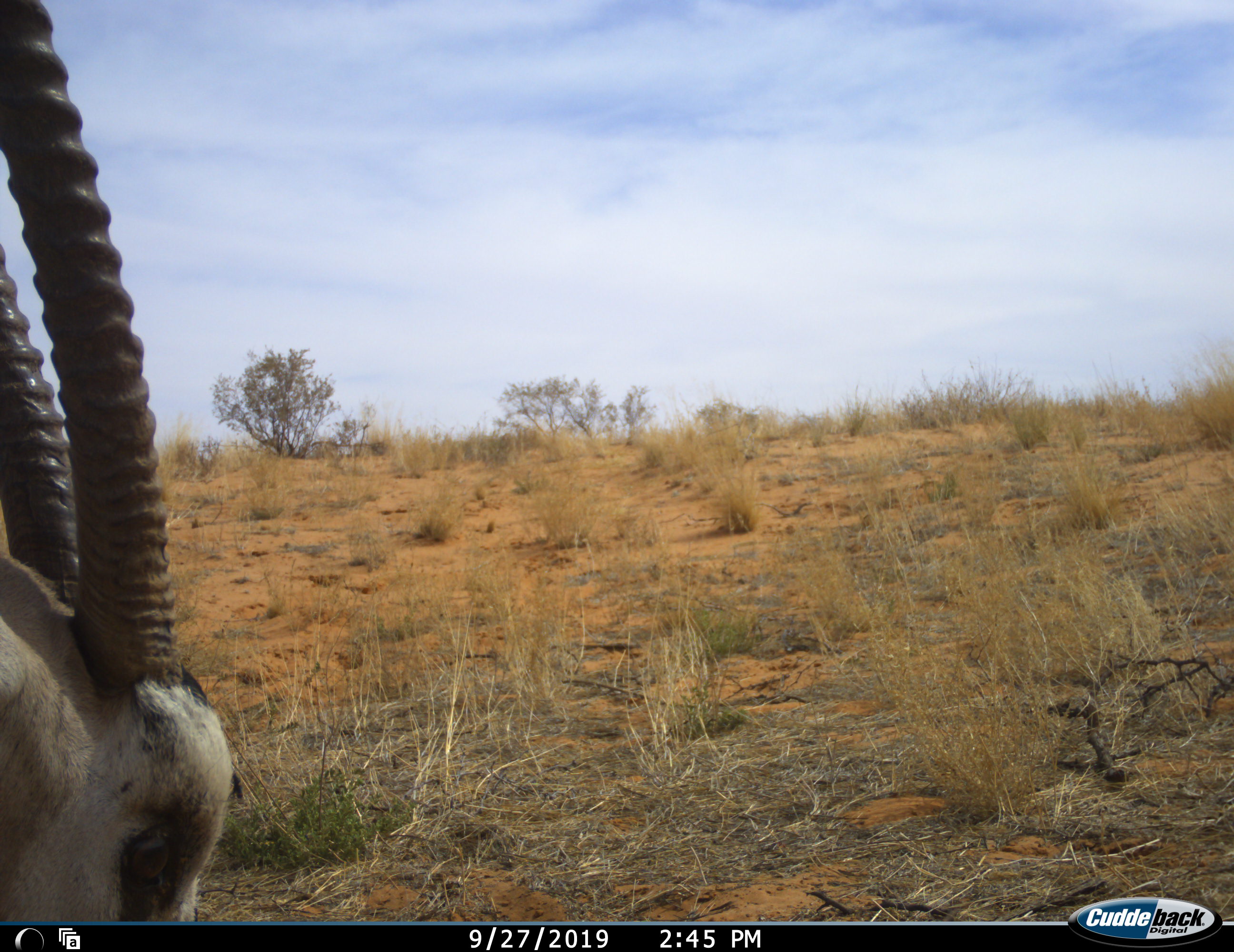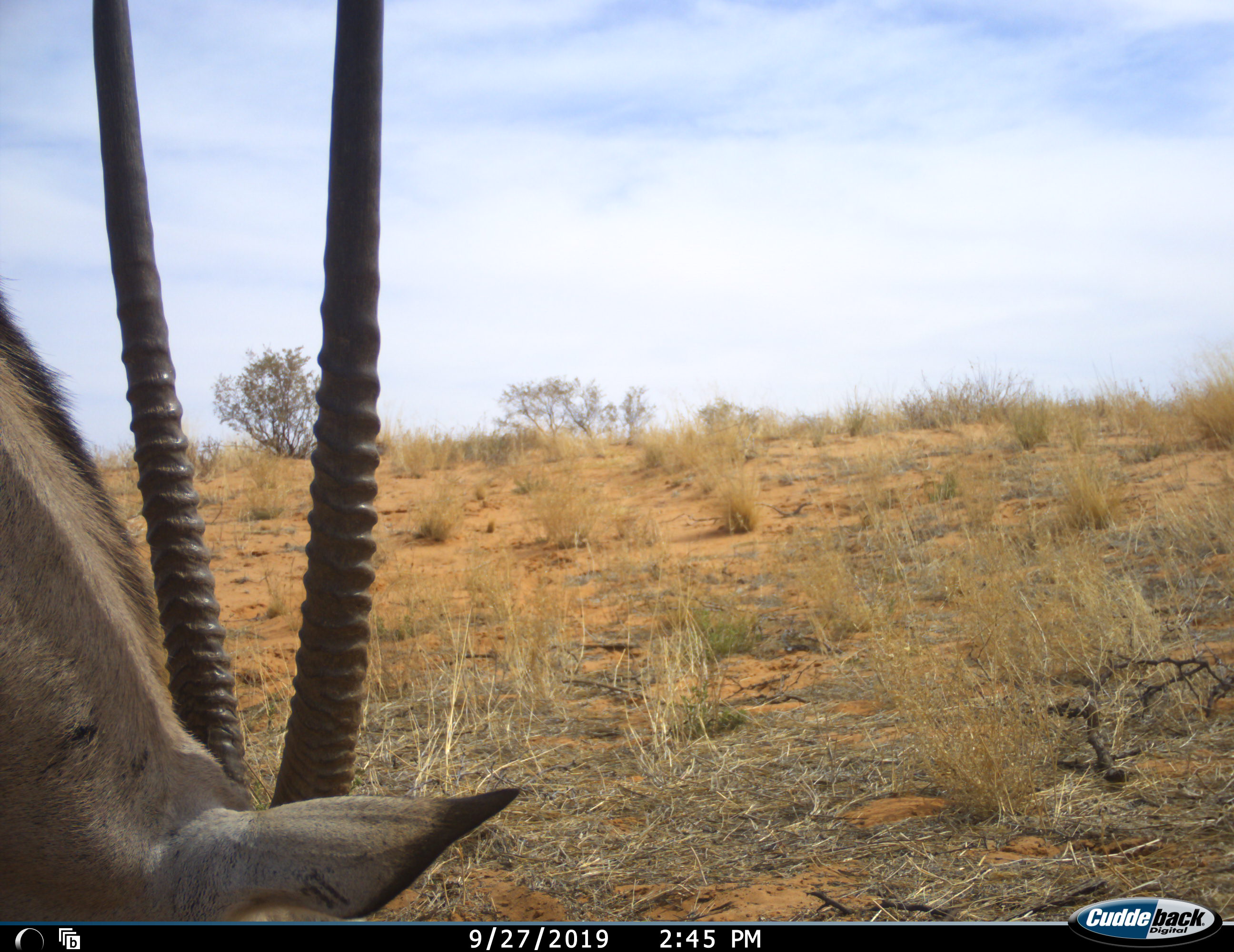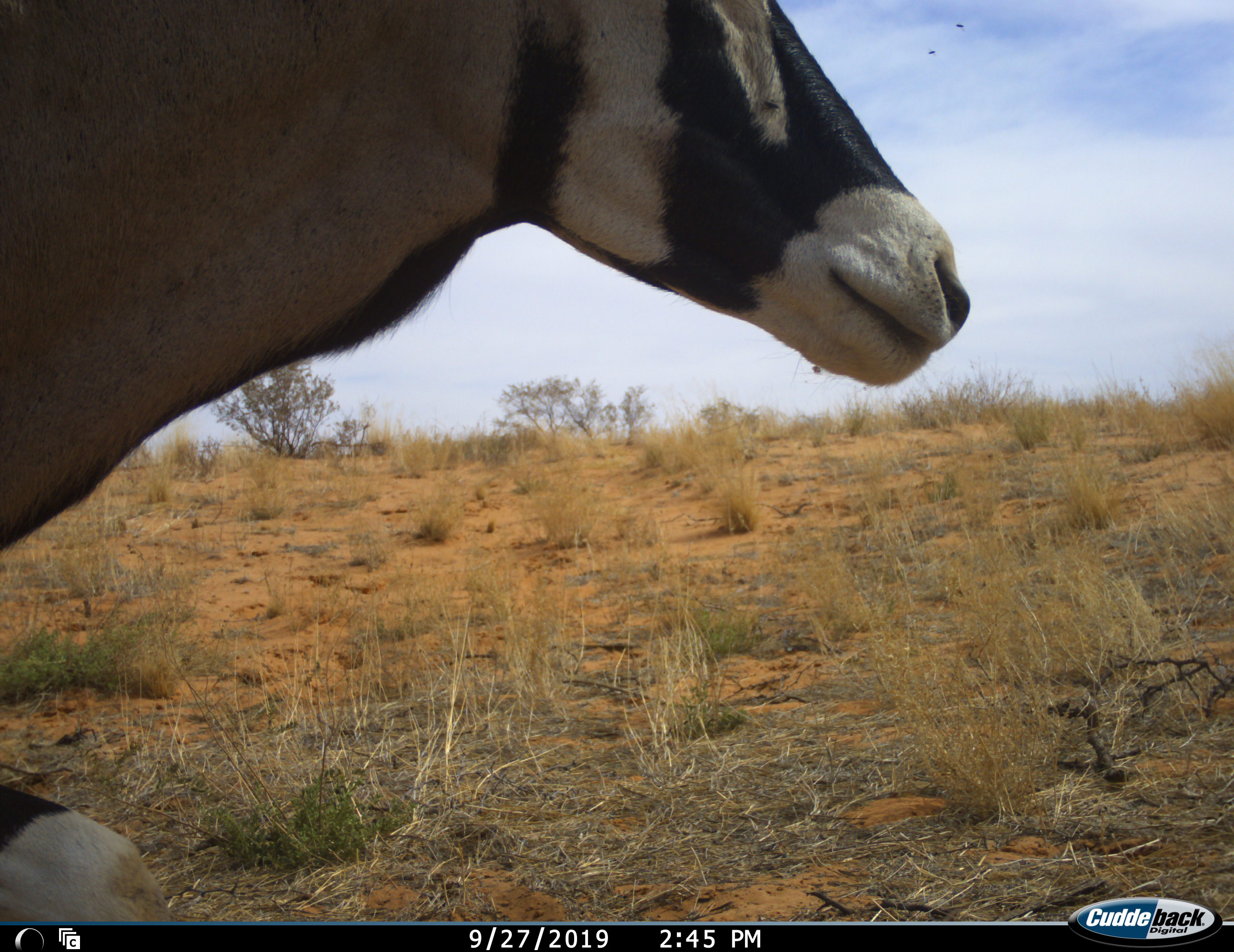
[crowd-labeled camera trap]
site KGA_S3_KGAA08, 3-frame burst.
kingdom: Animalia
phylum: Chordata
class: Mammalia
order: Artiodactyla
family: Bovidae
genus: Oryx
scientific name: Oryx gazella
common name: gemsbok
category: oryx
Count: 1.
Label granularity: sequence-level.